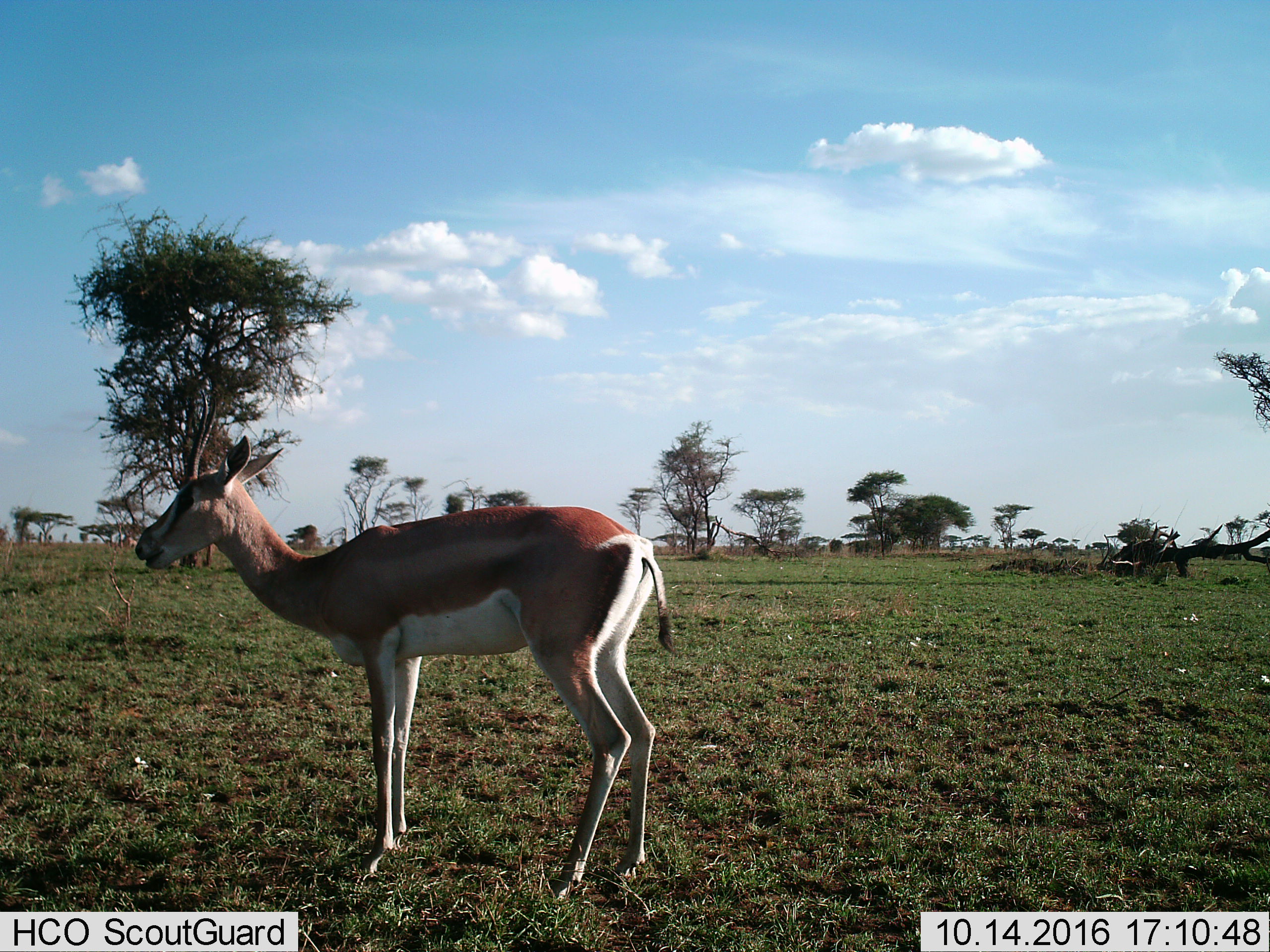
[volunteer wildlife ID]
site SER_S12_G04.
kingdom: Animalia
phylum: Chordata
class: Mammalia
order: Artiodactyla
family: Bovidae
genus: Nanger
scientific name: Nanger granti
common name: grant's gazelle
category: gazellegrants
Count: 1.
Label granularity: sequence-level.